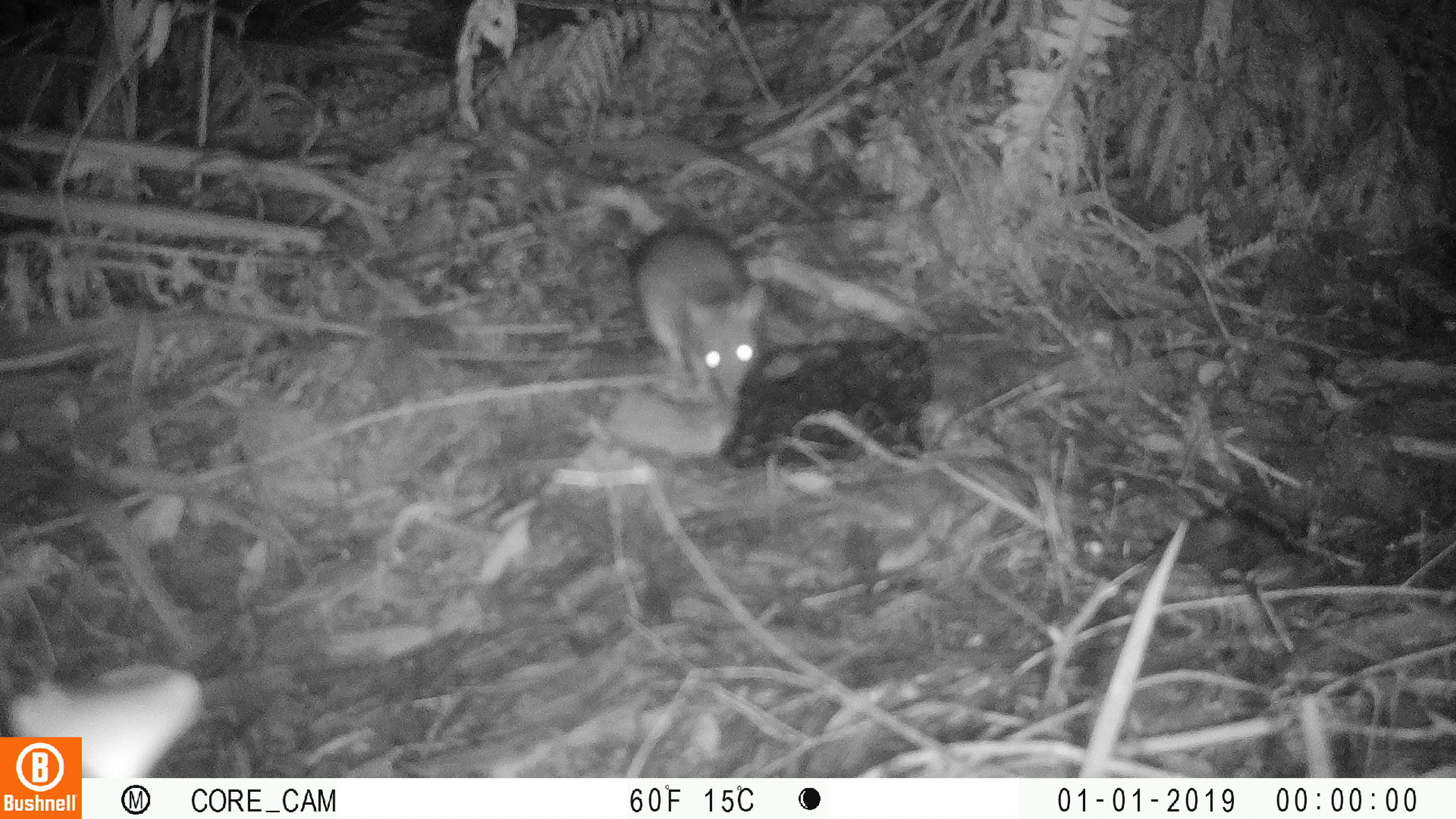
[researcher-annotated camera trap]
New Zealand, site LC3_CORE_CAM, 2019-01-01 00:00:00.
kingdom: Animalia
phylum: Chordata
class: Mammalia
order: Rodentia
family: Muridae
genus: Rattus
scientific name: Rattus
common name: rat